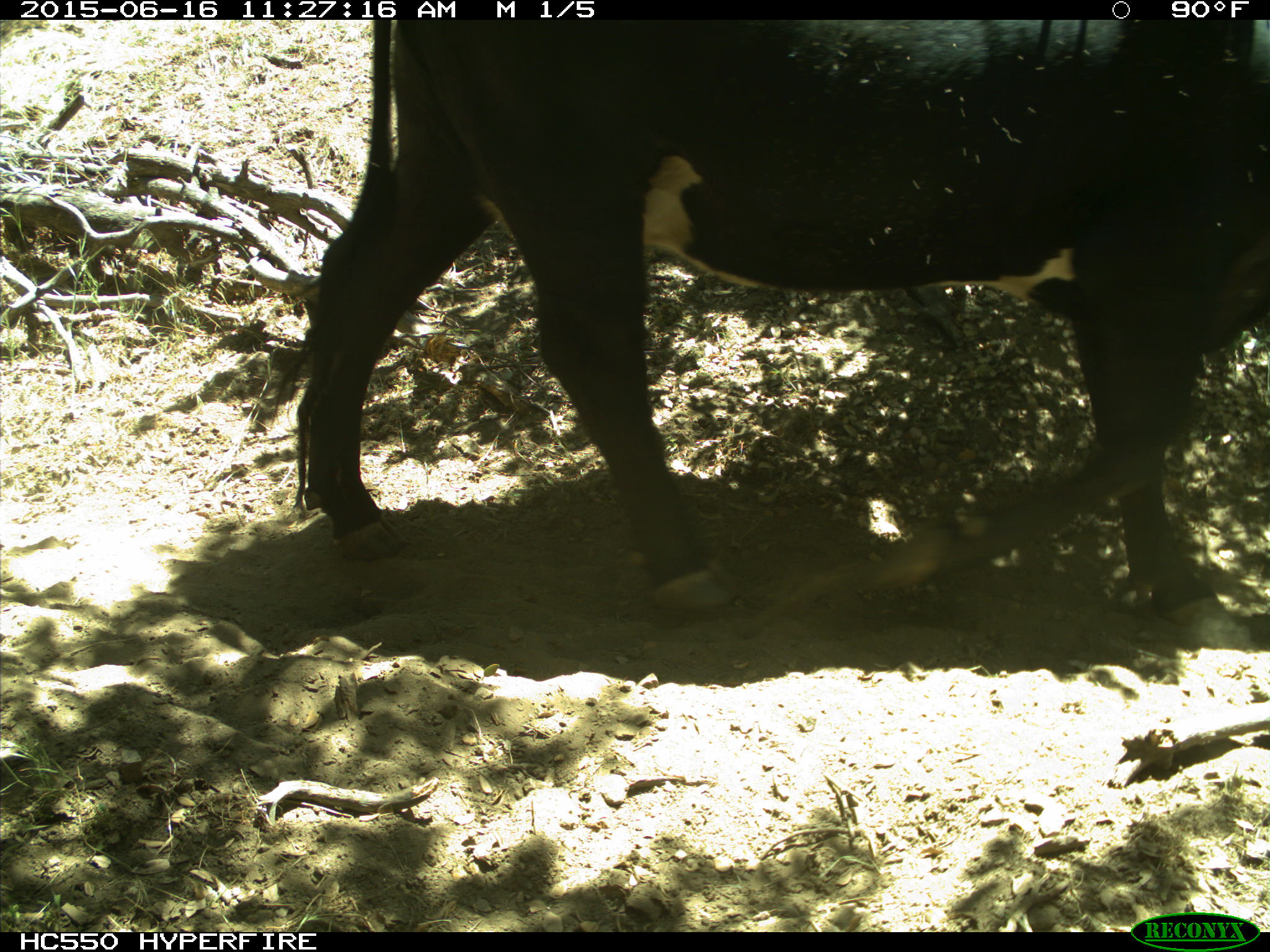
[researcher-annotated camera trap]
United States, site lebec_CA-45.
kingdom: Animalia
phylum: Chordata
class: Mammalia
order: Artiodactyla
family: Bovidae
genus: Bos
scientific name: Bos taurus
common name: domestic cow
Bos taurus (domestic cow).